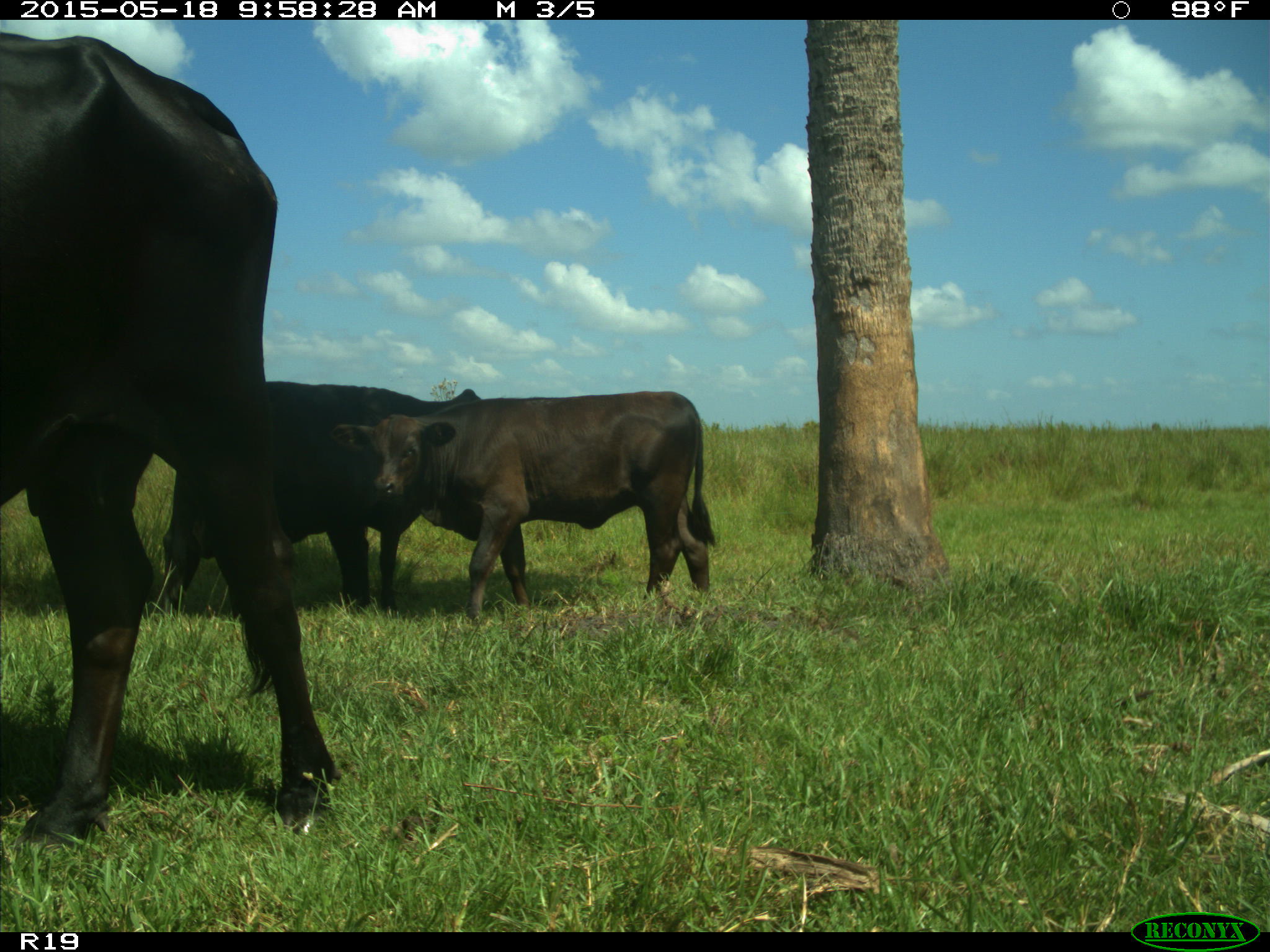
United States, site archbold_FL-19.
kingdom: Animalia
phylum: Chordata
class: Mammalia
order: Artiodactyla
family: Bovidae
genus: Bos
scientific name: Bos taurus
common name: domestic cow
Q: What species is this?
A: Bos taurus (domestic cow).